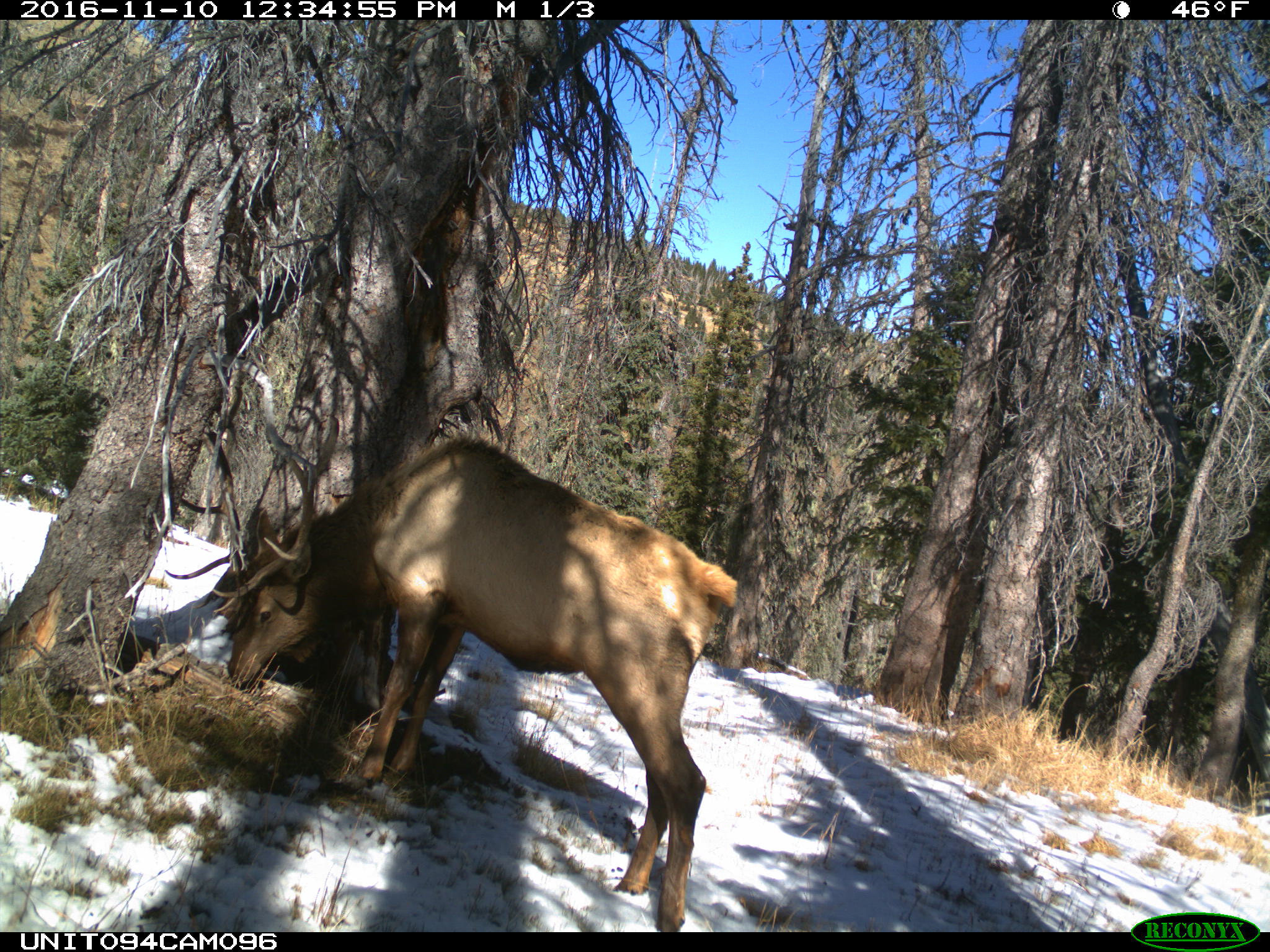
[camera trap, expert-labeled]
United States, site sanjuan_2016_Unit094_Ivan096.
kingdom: Animalia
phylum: Chordata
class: Mammalia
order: Artiodactyla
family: Cervidae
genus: Cervus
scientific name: Cervus elaphus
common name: red deer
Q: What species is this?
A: Cervus elaphus (red deer).